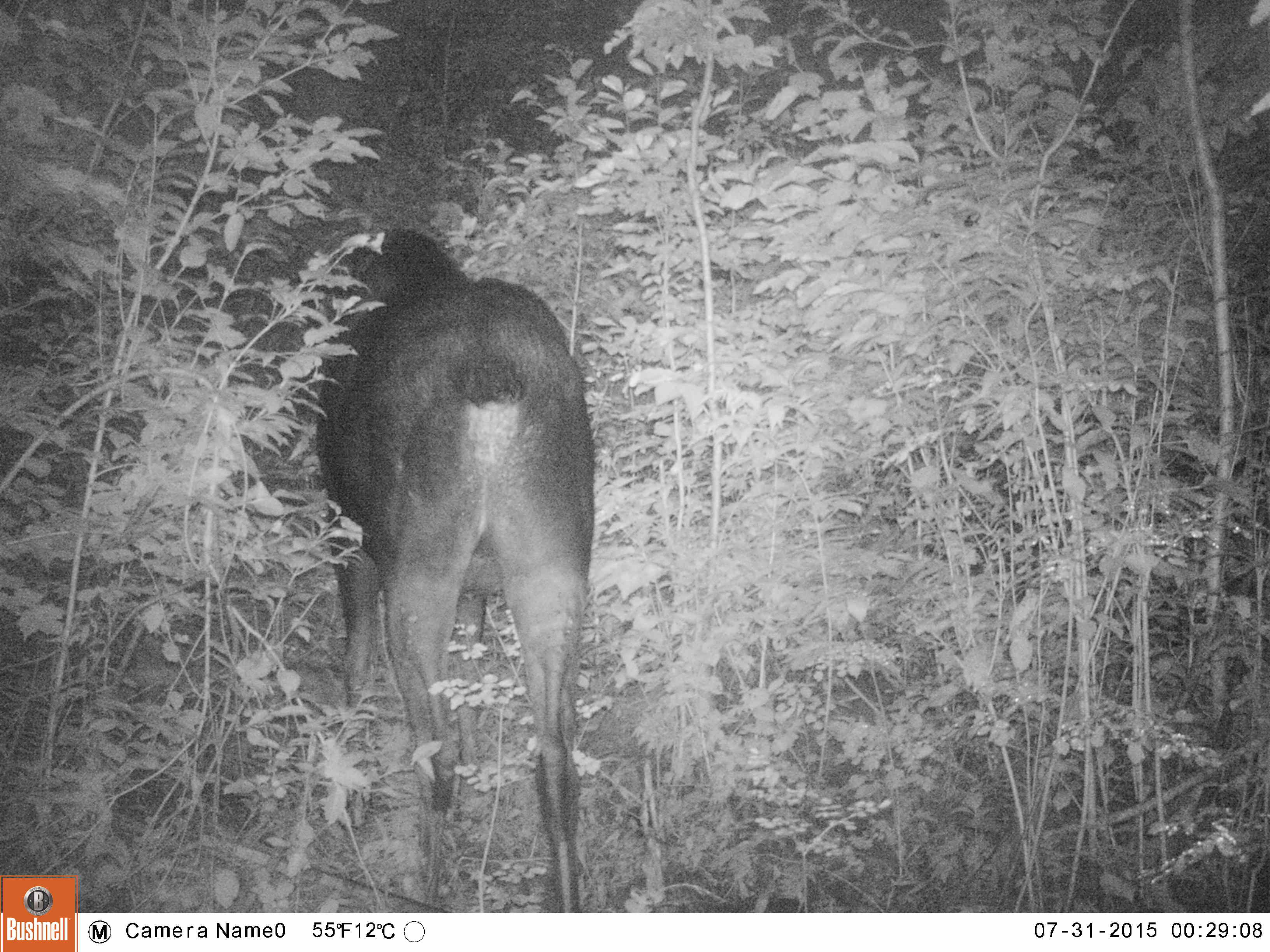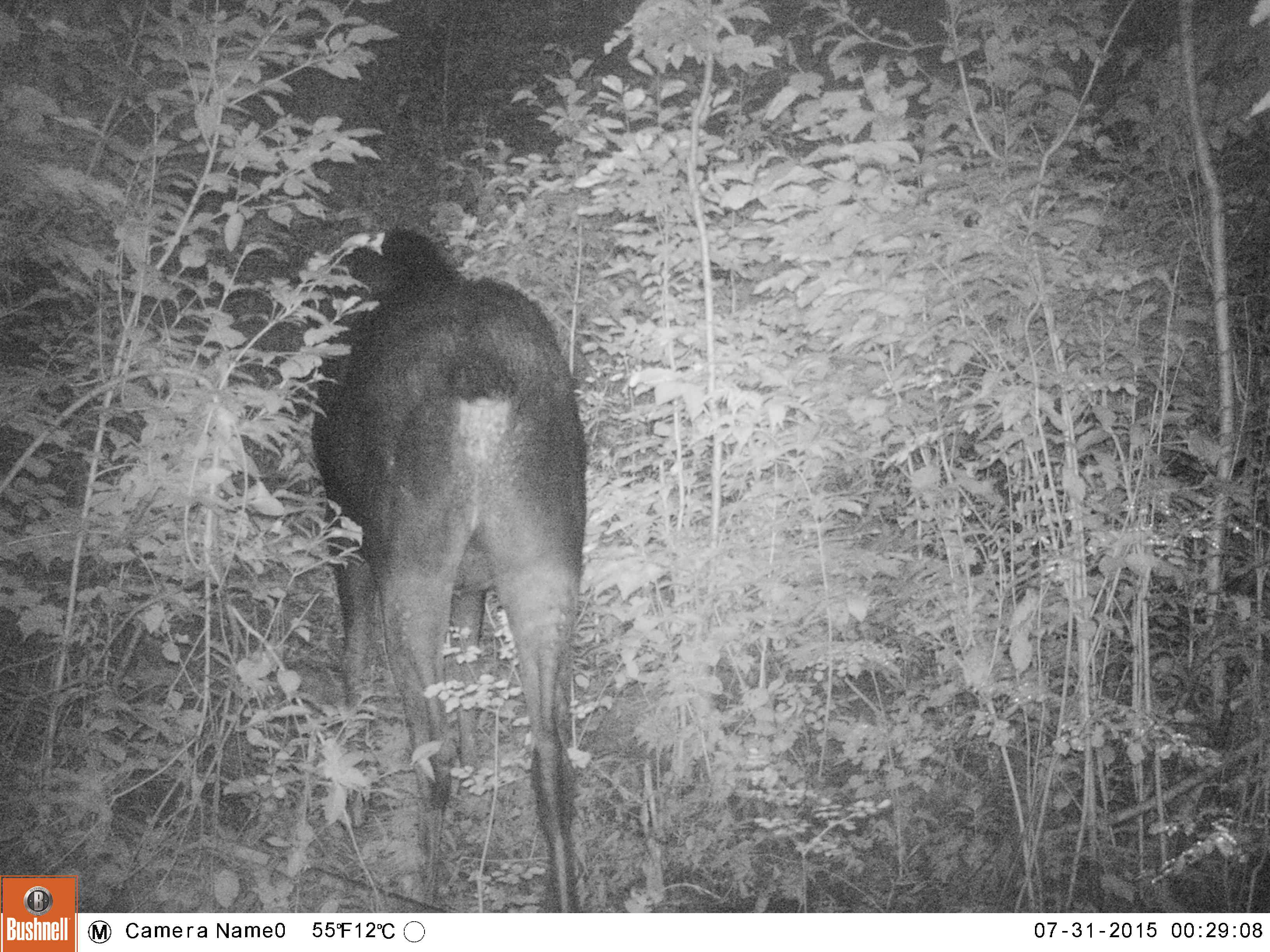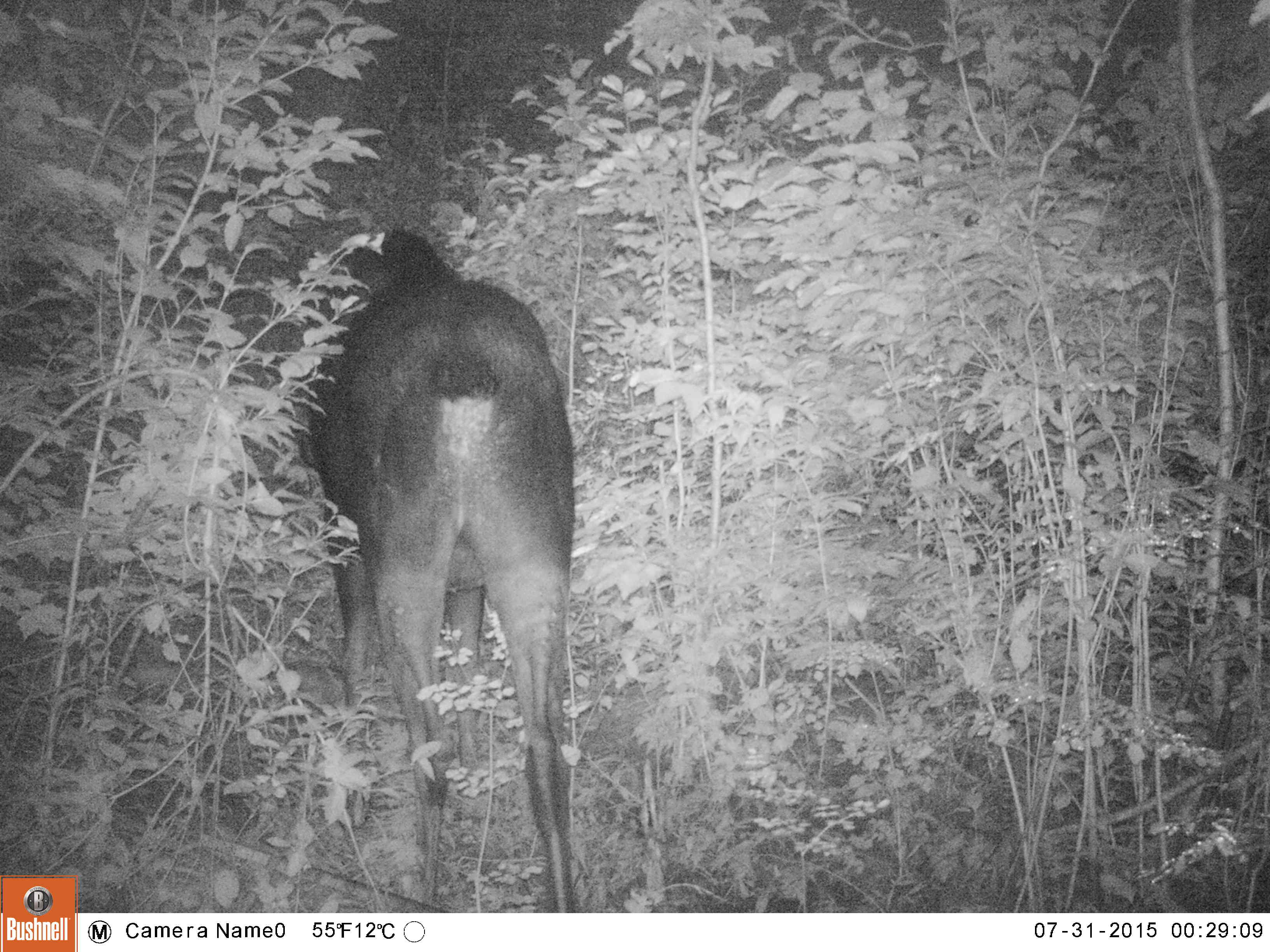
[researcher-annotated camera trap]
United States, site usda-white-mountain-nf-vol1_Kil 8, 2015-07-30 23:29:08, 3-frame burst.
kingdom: Animalia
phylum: Chordata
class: Mammalia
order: Artiodactyla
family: Cervidae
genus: Alces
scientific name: Alces alces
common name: moose